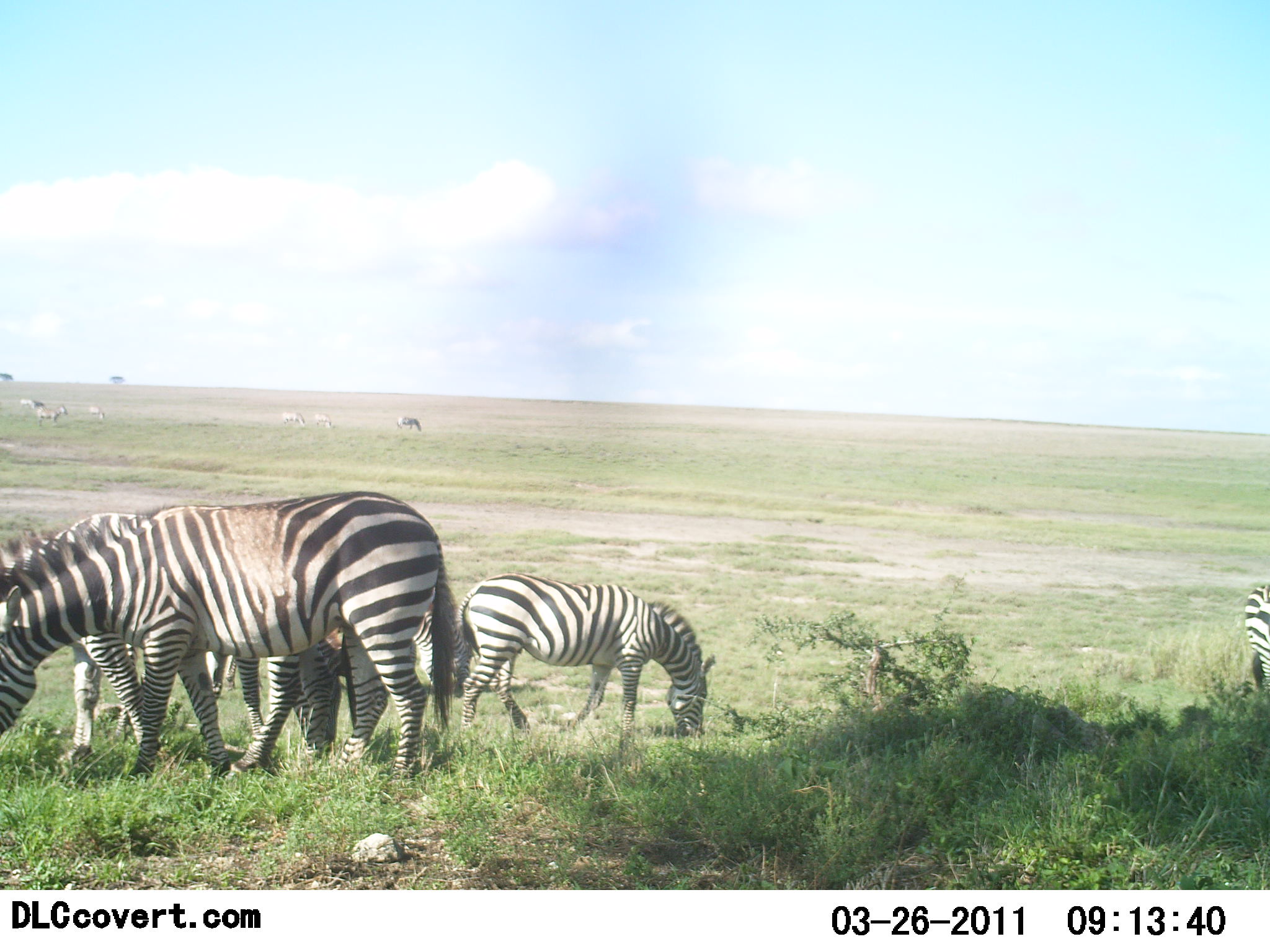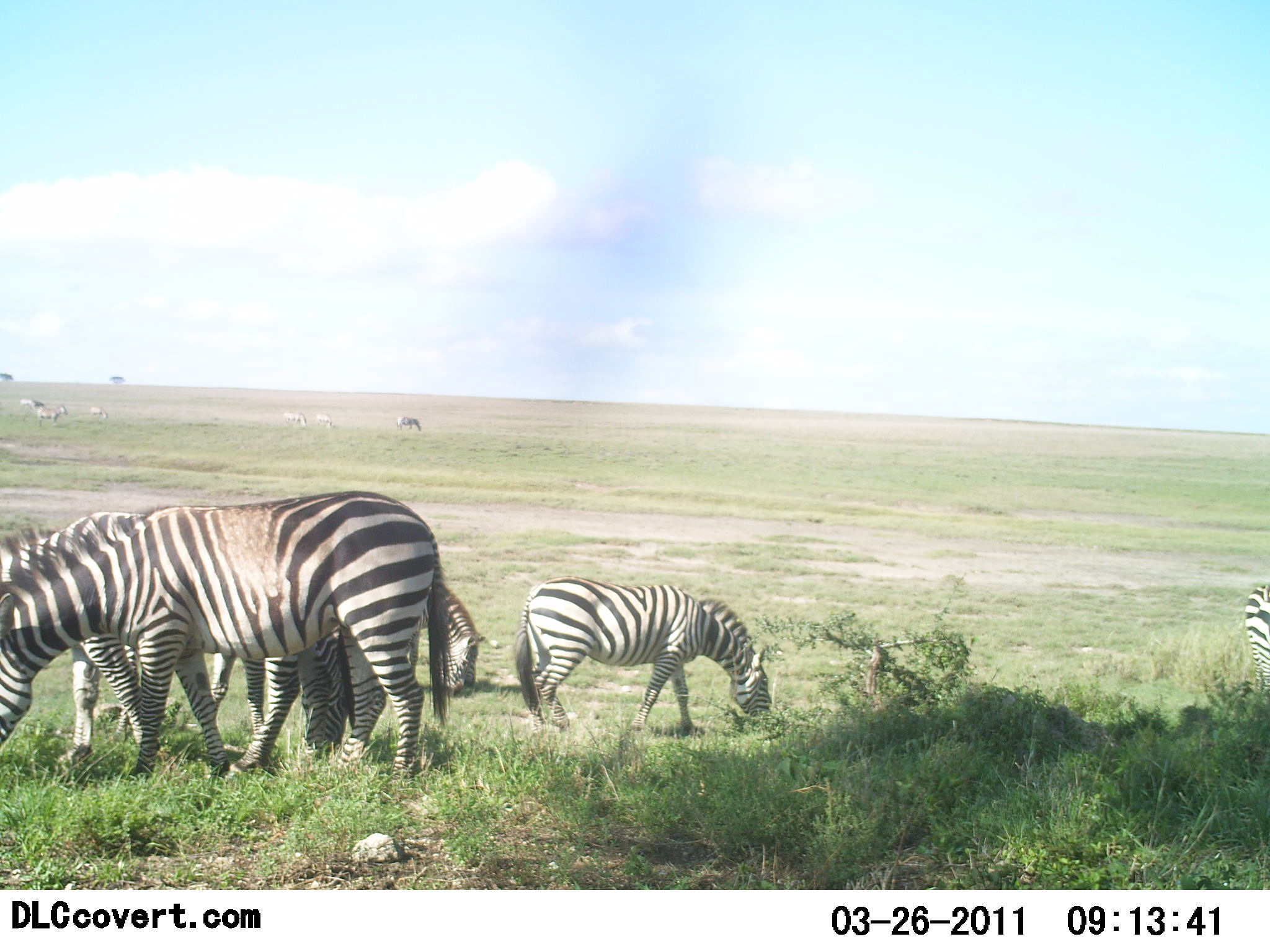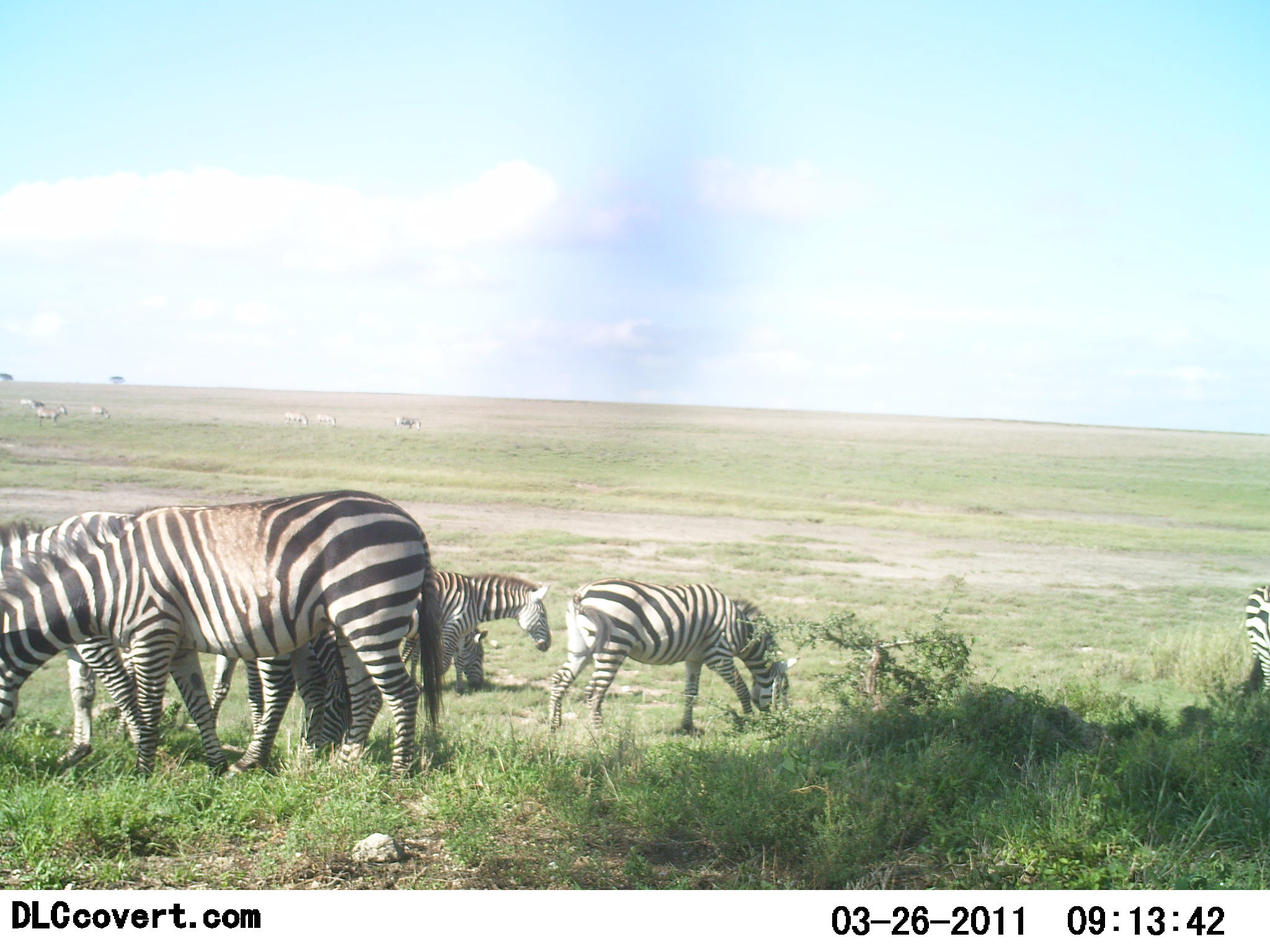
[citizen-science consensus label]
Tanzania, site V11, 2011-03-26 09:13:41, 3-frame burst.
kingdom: Animalia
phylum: Chordata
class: Mammalia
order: Perissodactyla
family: Equidae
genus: Equus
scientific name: Equus quagga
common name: plains zebra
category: zebra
Zebra (plains zebra) (Equus quagga), count 6. Behavior (volunteer vote fractions): standing 46%, resting 0%, moving 23%, interacting 0%. Young present (vote fraction): 0%. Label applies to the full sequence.